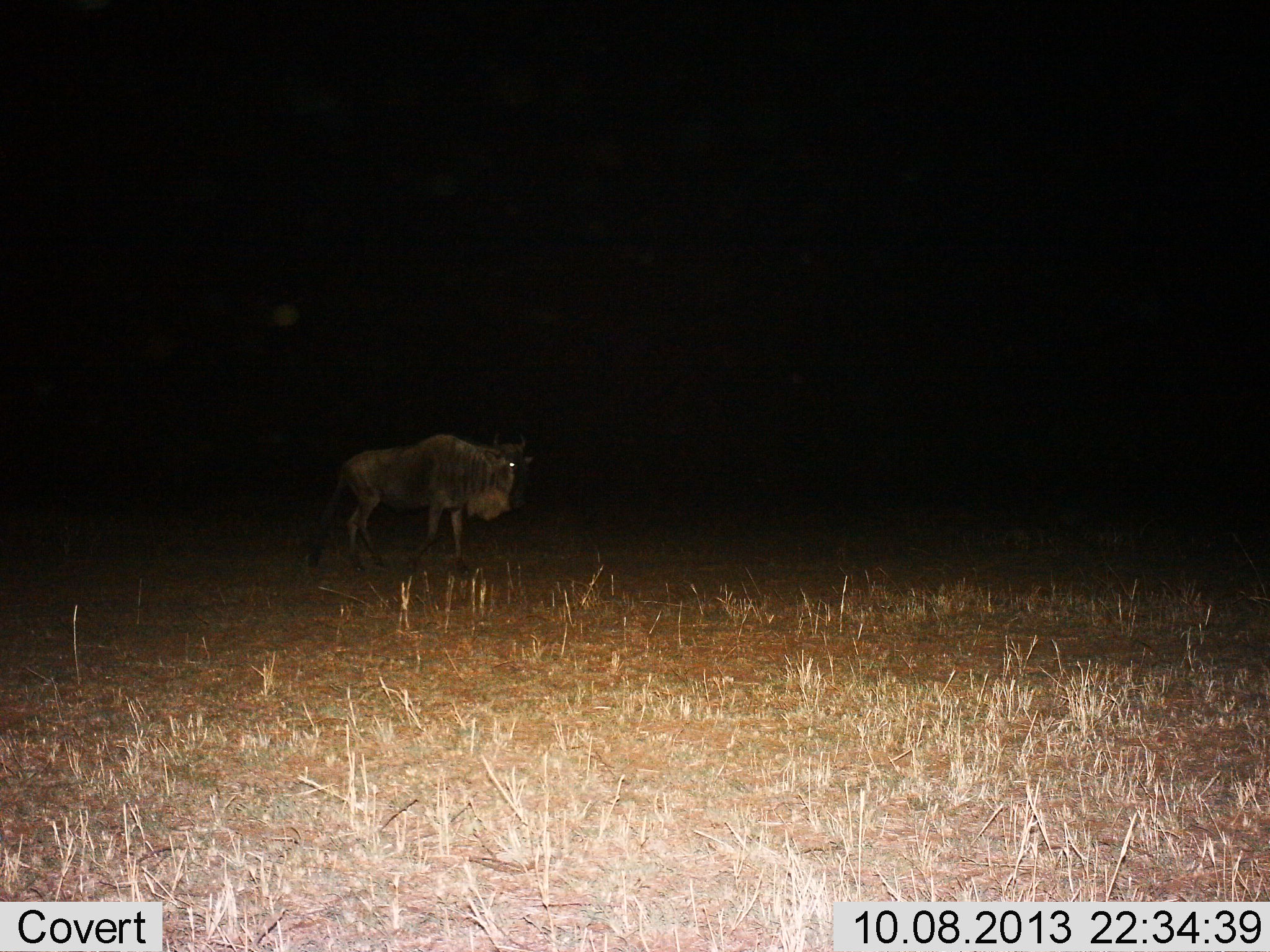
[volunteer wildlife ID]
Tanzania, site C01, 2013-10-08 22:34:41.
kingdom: Animalia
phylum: Chordata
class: Mammalia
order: Artiodactyla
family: Bovidae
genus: Connochaetes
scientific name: Connochaetes taurinus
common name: blue wildebeest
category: wildebeest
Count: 1.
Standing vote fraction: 70%.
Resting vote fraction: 0%.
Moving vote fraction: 30%.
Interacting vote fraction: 0%.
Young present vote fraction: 0%.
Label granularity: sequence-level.